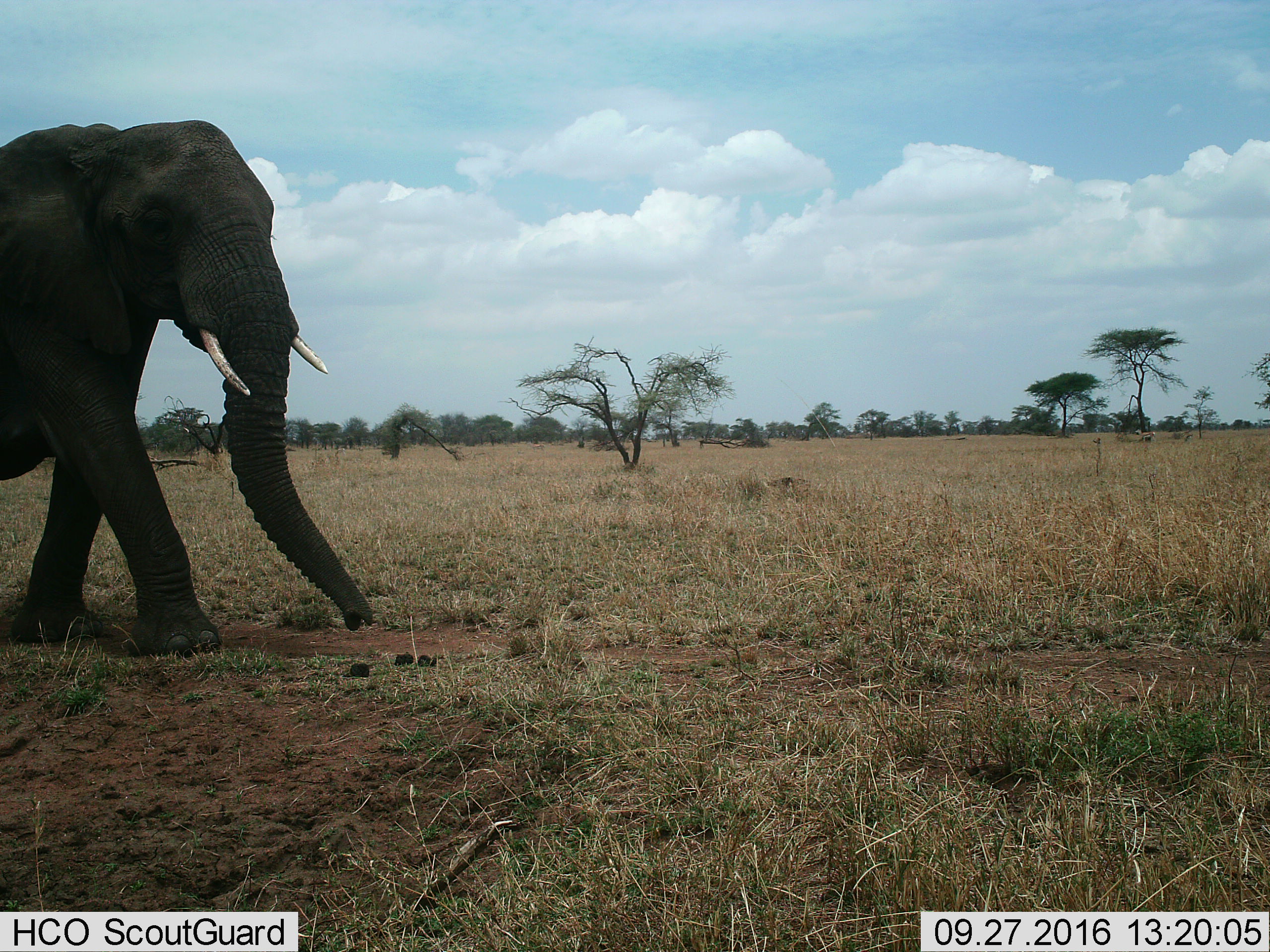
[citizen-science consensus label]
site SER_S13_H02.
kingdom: Animalia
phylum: Chordata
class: Mammalia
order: Proboscidea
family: Elephantidae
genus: Loxodonta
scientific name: Loxodonta africana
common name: african bush elephant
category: elephant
Elephant (african bush elephant) (Loxodonta africana), count 1. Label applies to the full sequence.